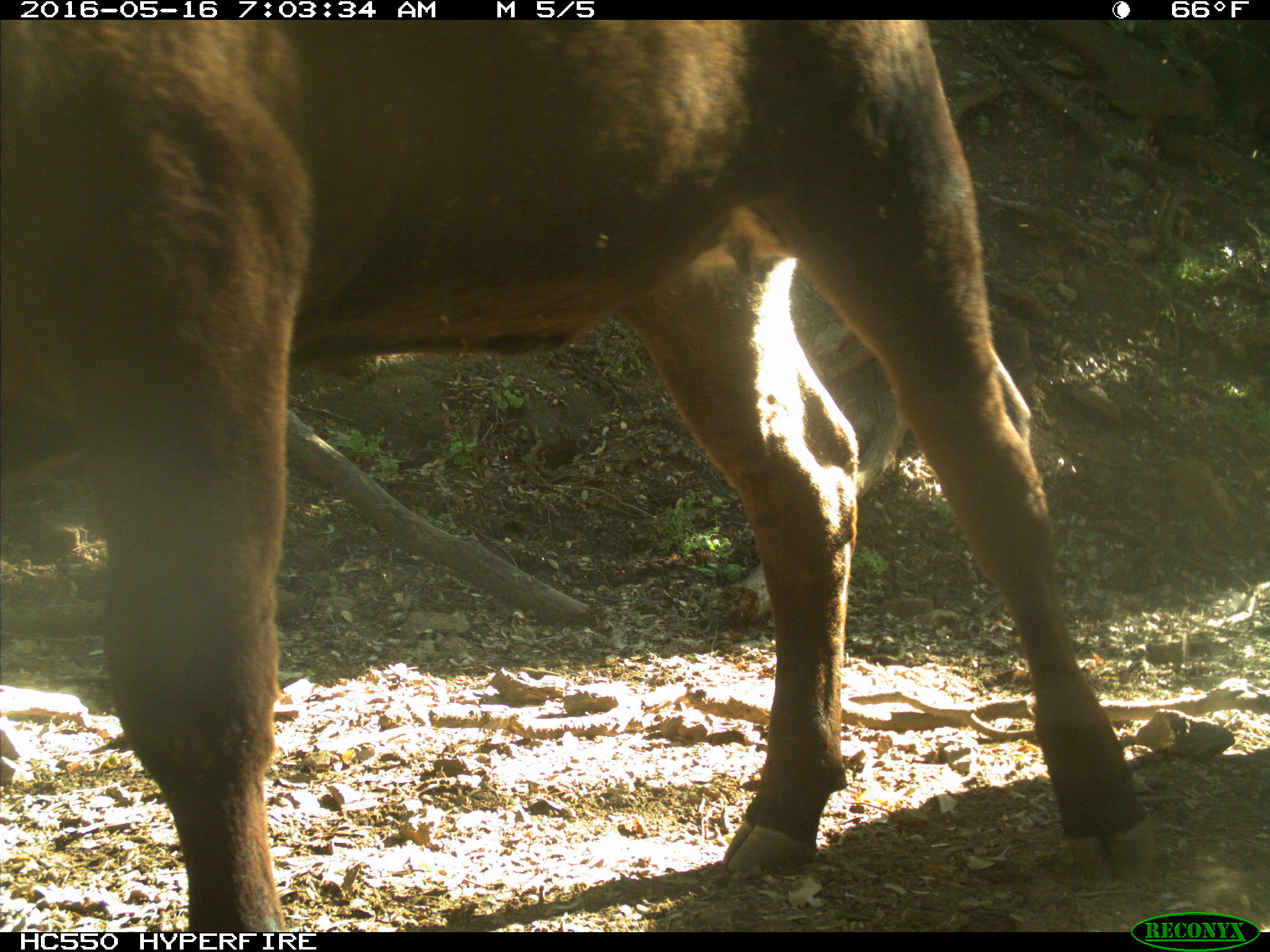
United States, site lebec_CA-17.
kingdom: Animalia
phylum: Chordata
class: Mammalia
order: Artiodactyla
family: Bovidae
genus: Bos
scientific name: Bos taurus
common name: domestic cow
Bos taurus (domestic cow).